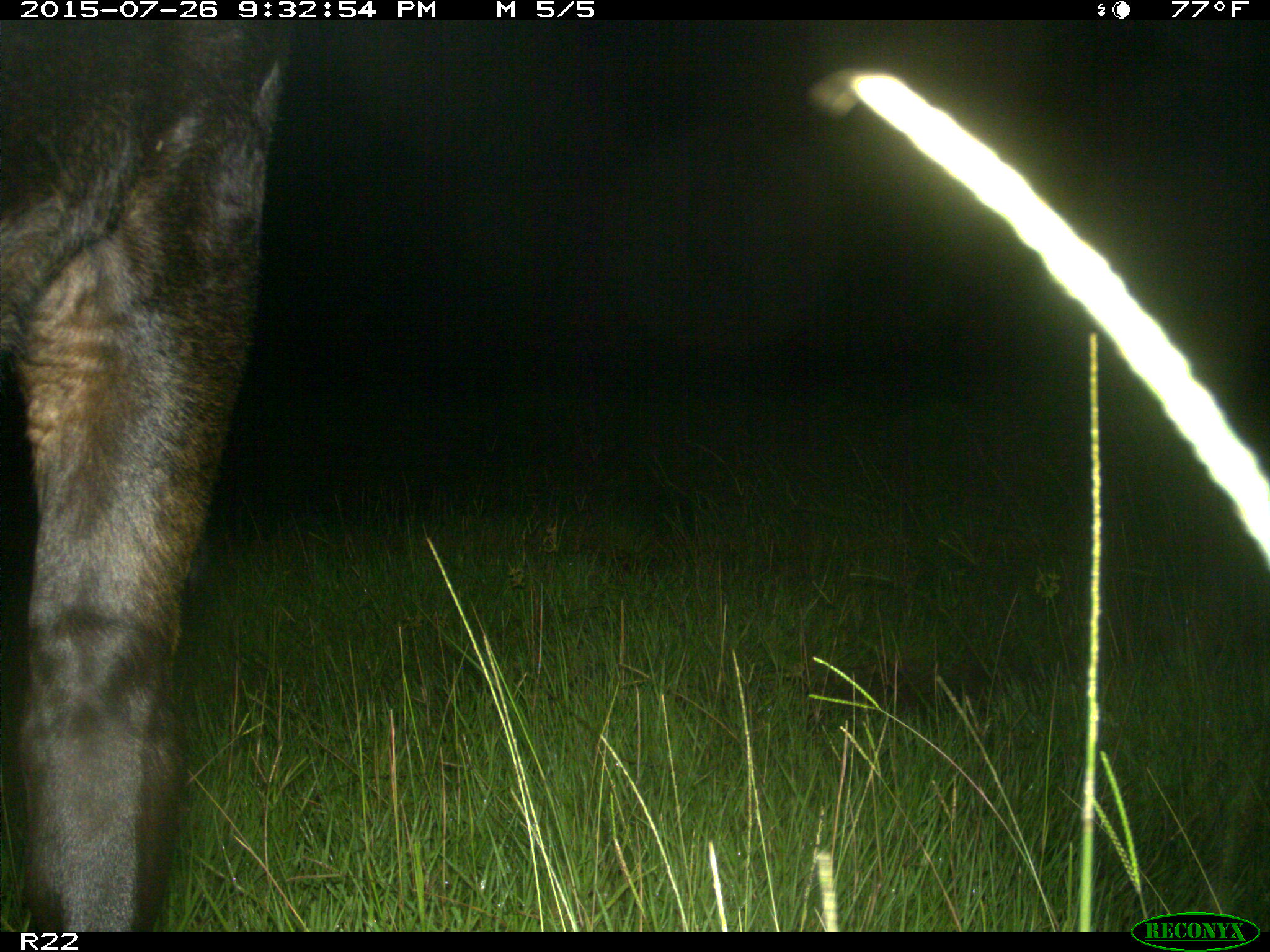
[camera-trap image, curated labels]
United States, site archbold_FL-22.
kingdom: Animalia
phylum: Chordata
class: Mammalia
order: Artiodactyla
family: Bovidae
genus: Bos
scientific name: Bos taurus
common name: domestic cow